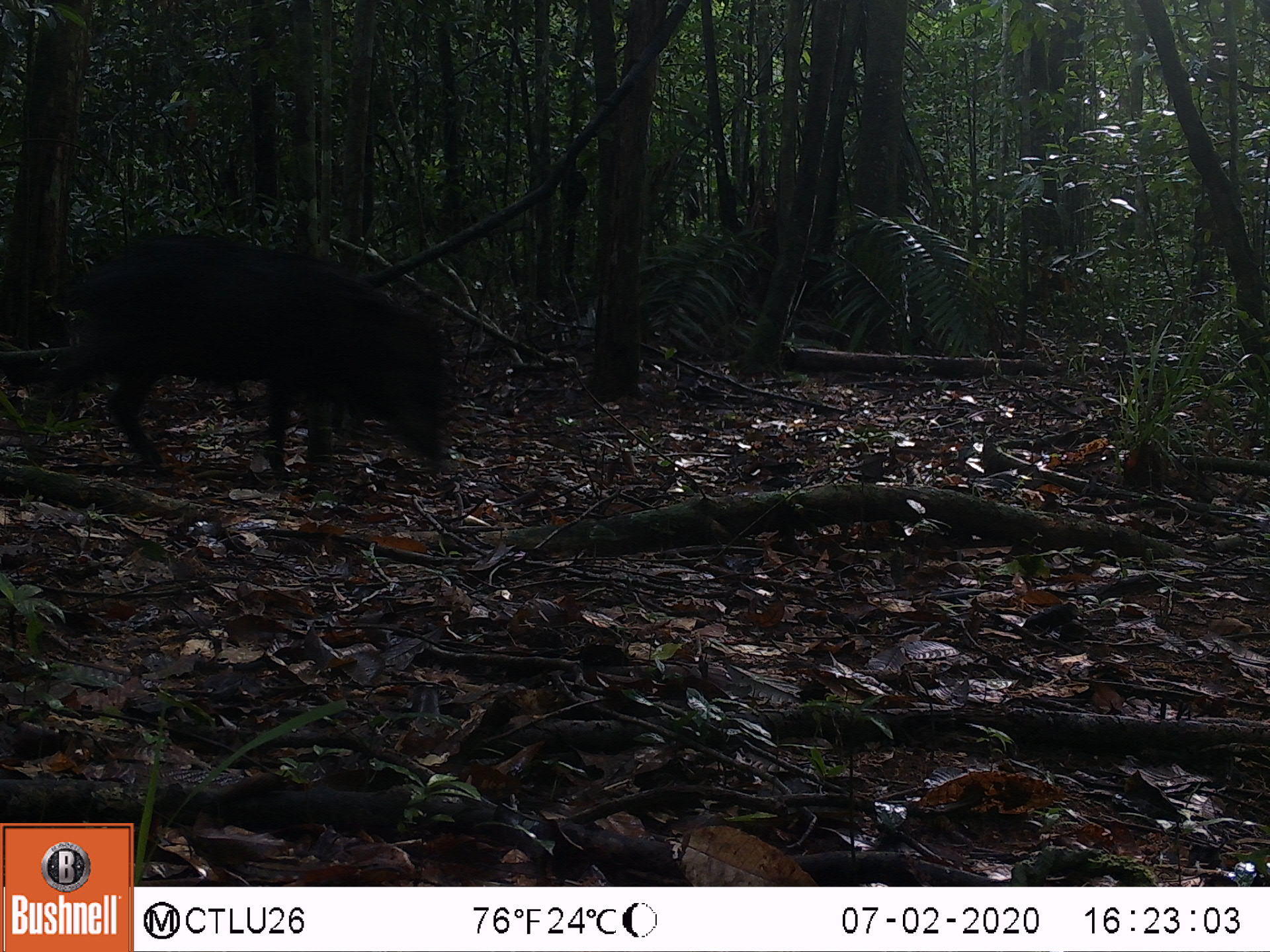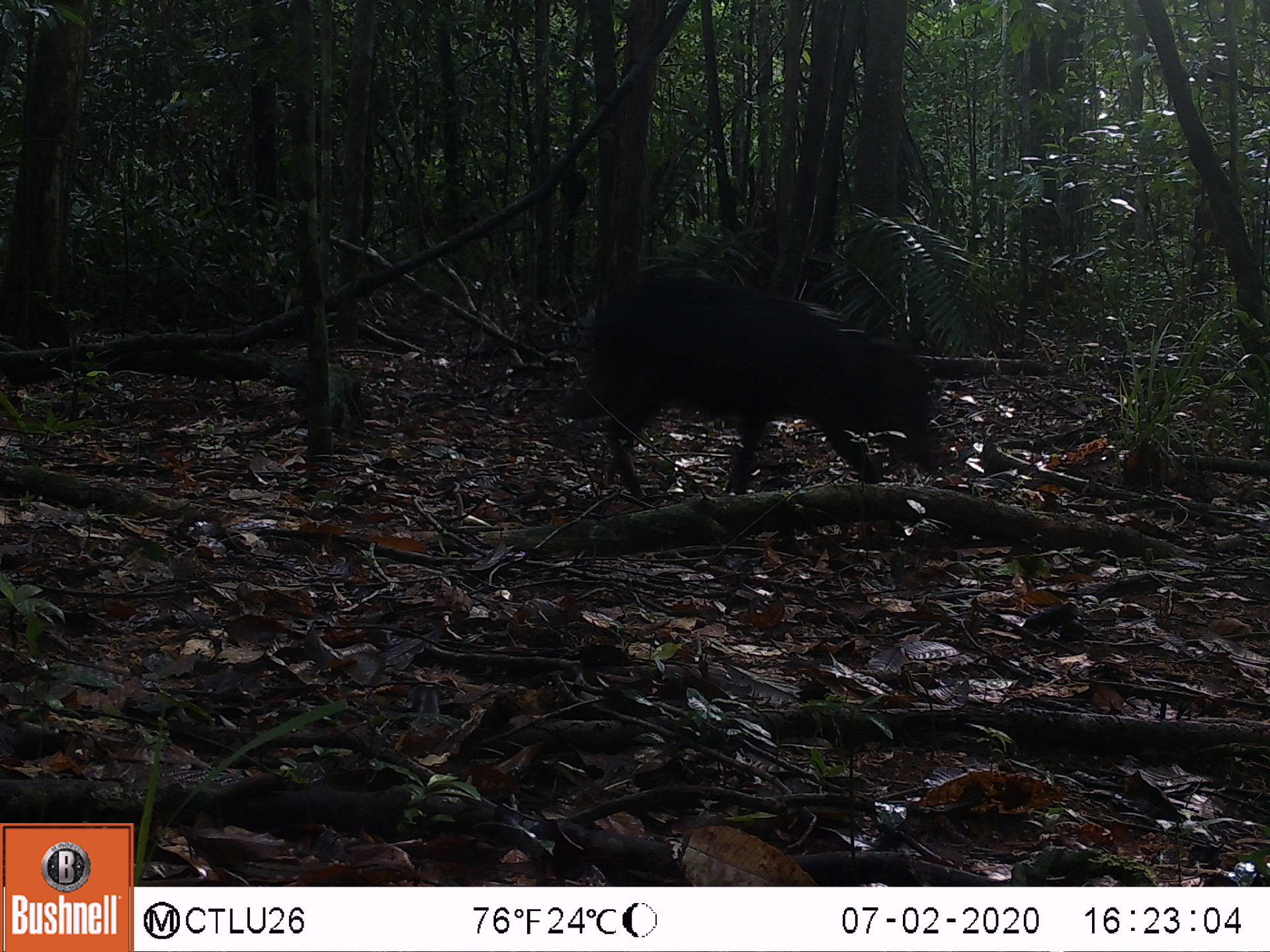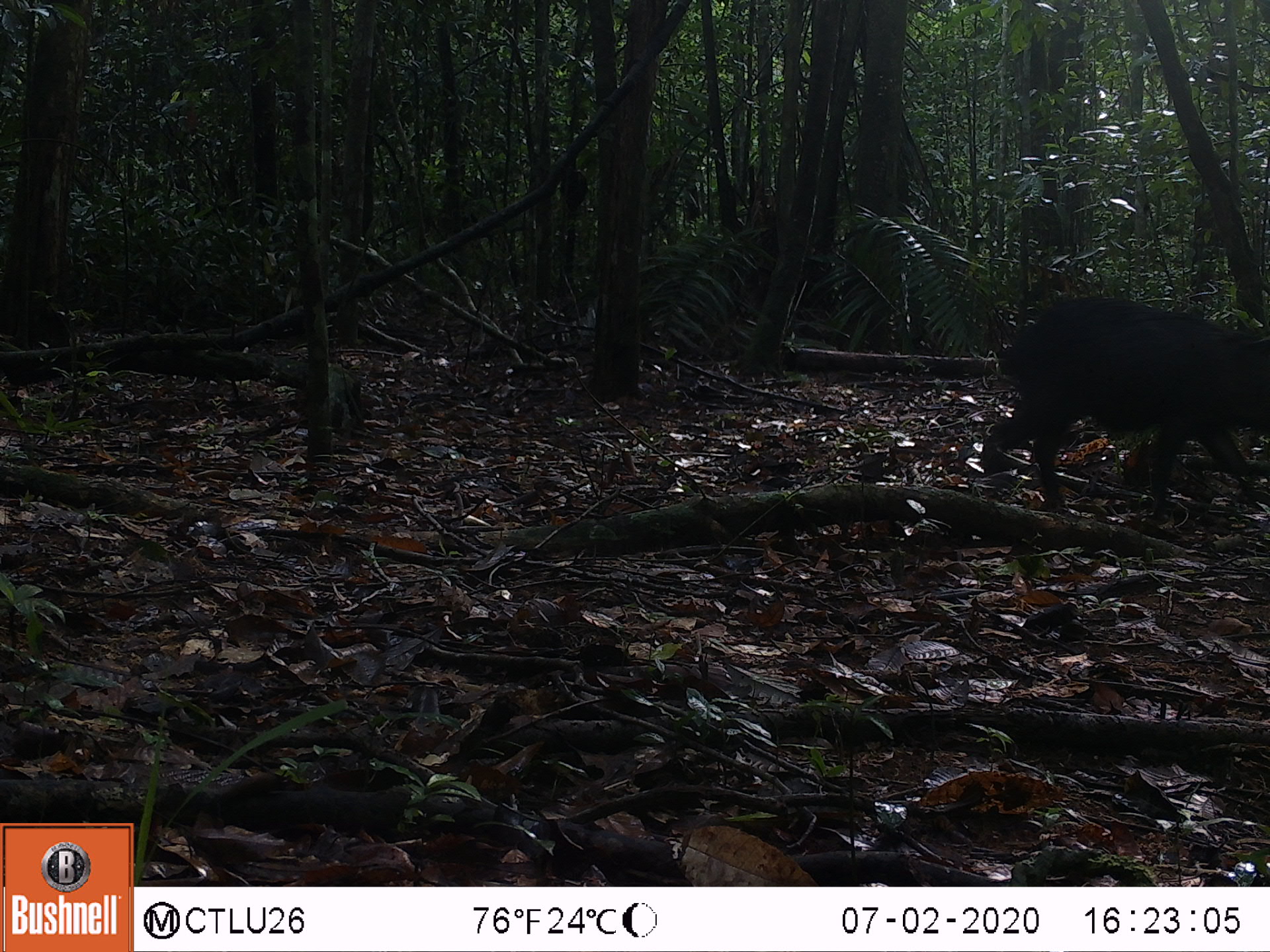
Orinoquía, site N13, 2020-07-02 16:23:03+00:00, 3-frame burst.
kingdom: Animalia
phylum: Chordata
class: Mammalia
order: Artiodactyla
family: Tayassuidae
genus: Tayassu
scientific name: Tayassu pecari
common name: white-lipped peccary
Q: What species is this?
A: White-lipped peccary (Tayassu pecari).